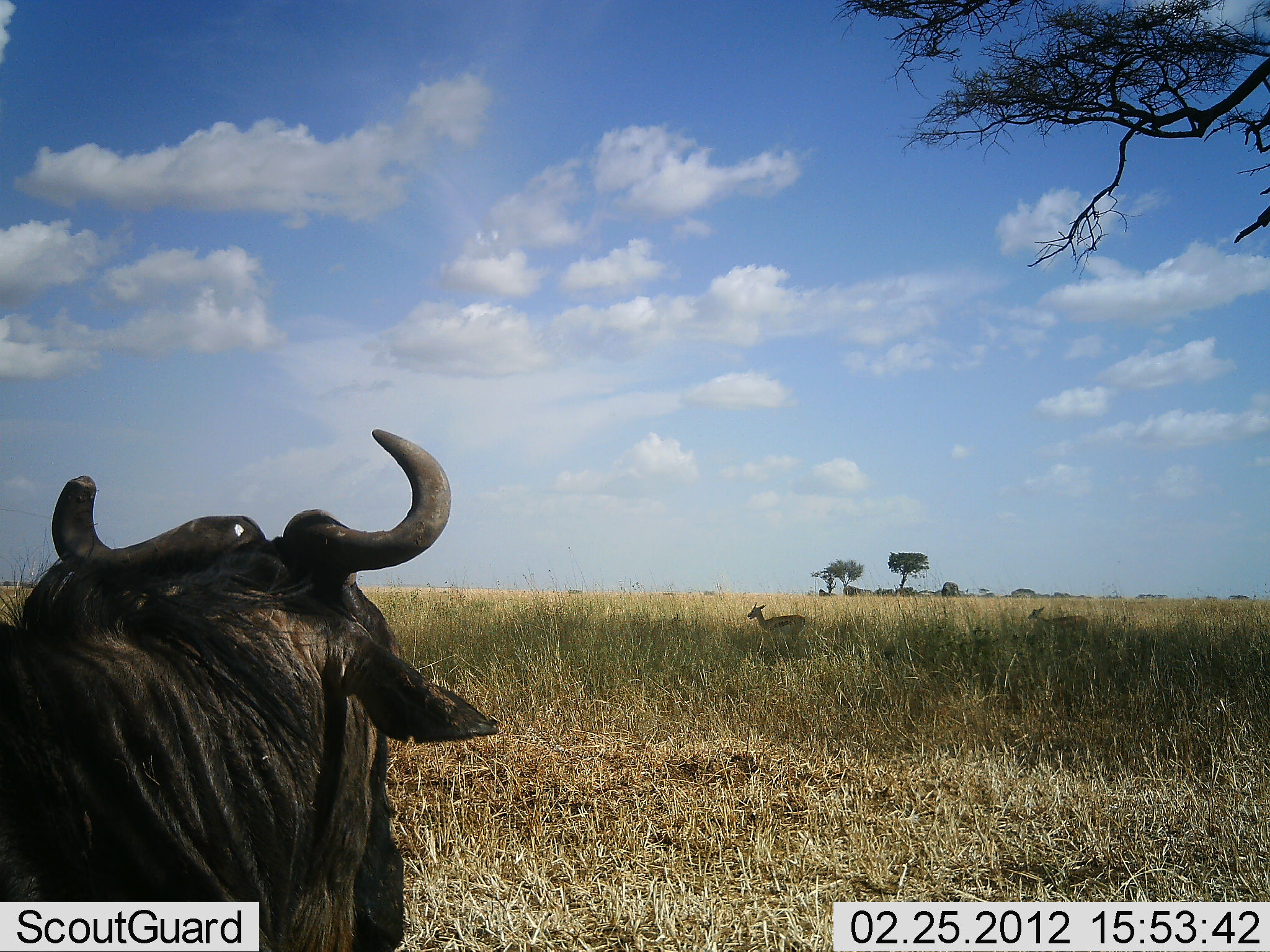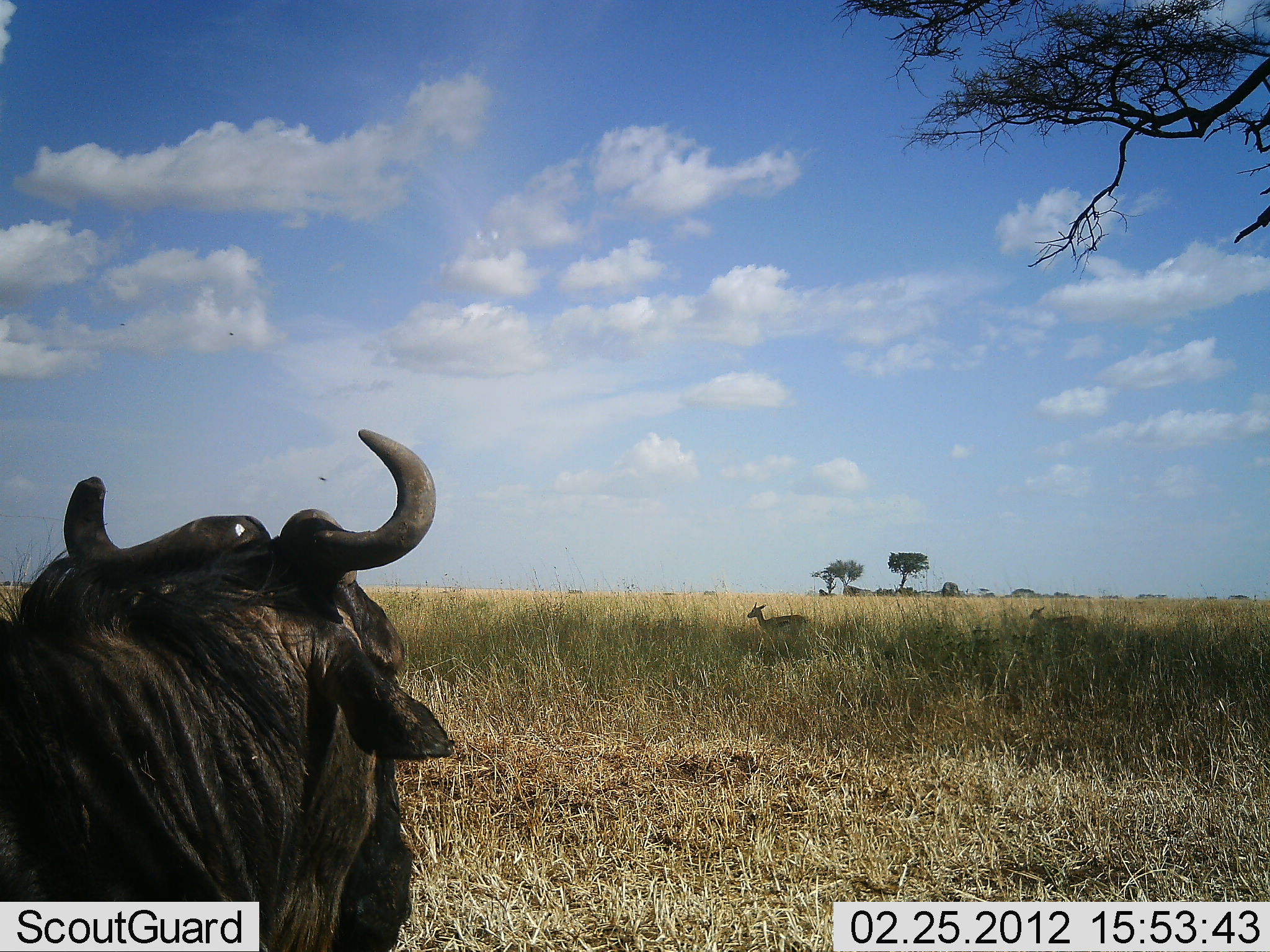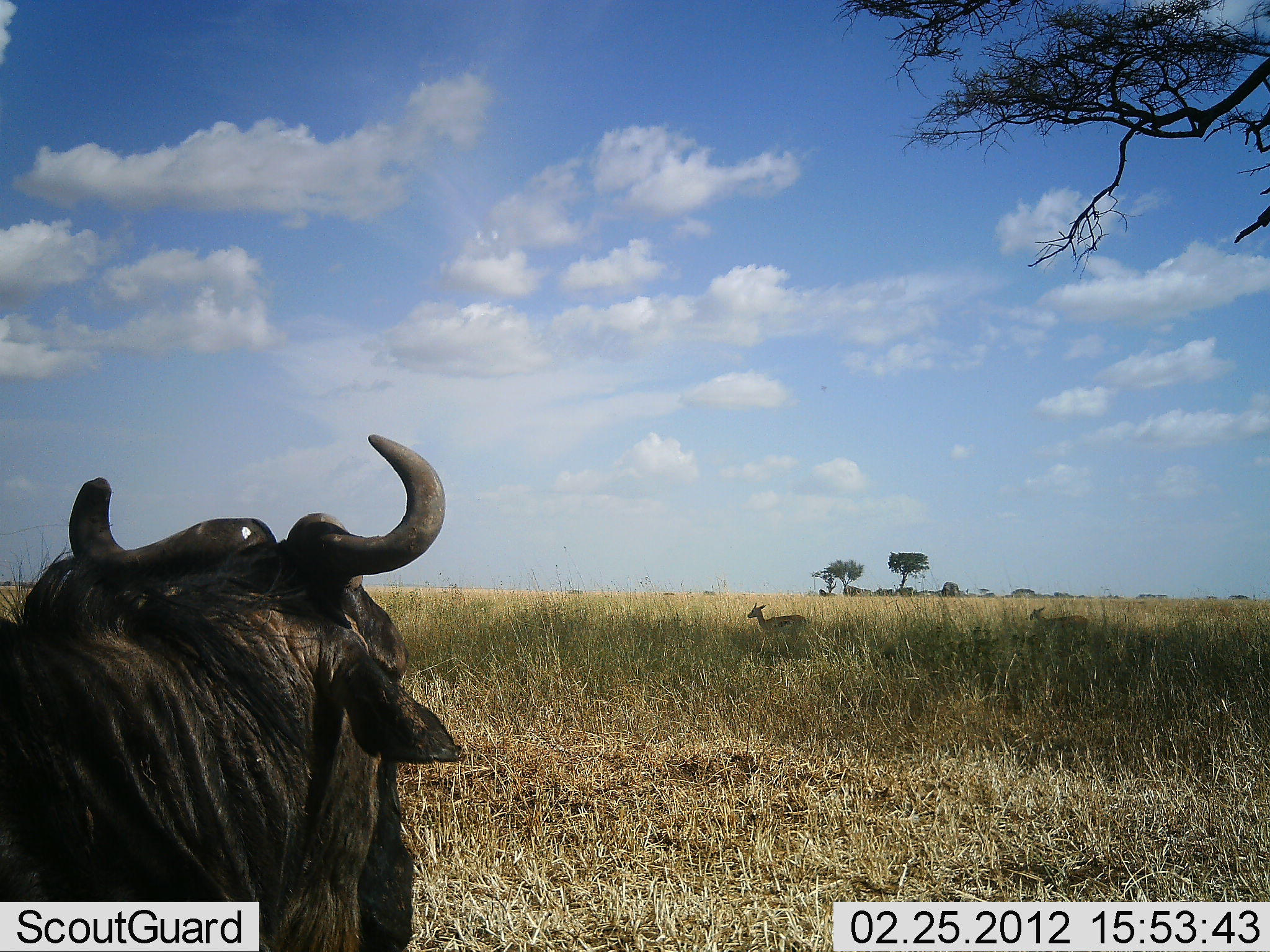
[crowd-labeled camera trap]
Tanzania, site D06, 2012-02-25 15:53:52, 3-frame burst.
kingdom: Animalia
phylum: Chordata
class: Mammalia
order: Artiodactyla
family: Bovidae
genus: Eudorcas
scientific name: Eudorcas thomsonii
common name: thomson's gazelle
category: gazellethomsons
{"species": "gazellethomsons (thomson's gazelle) (Eudorcas thomsonii)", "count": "2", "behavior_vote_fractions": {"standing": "100%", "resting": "0%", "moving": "0%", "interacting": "0%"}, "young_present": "8%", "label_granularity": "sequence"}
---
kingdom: Animalia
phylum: Chordata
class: Mammalia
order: Artiodactyla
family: Bovidae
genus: Connochaetes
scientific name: Connochaetes taurinus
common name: blue wildebeest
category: wildebeest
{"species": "wildebeest (blue wildebeest) (Connochaetes taurinus)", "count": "1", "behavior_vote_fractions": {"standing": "41%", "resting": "53%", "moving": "6%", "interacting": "0%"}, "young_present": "0%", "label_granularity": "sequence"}